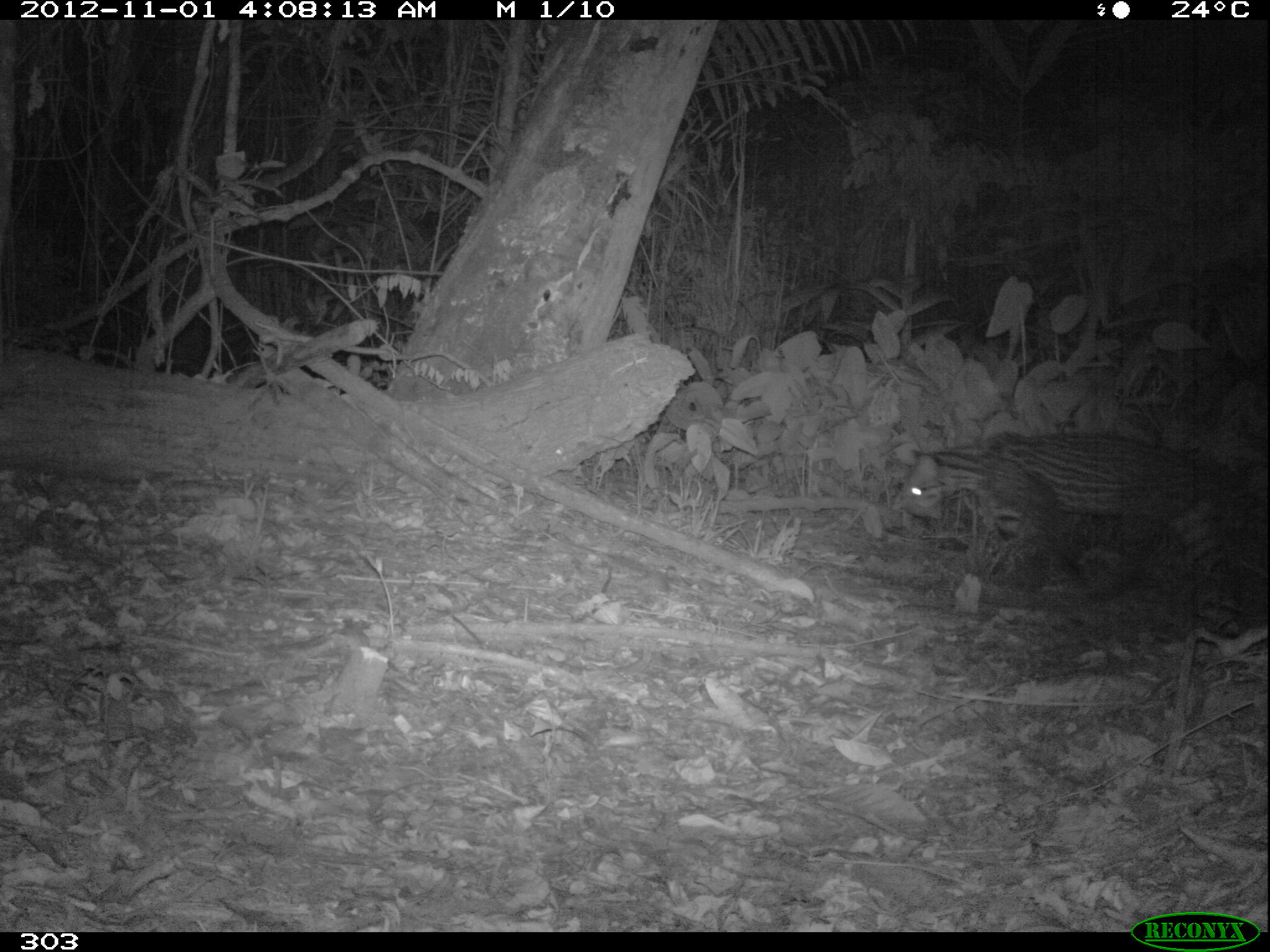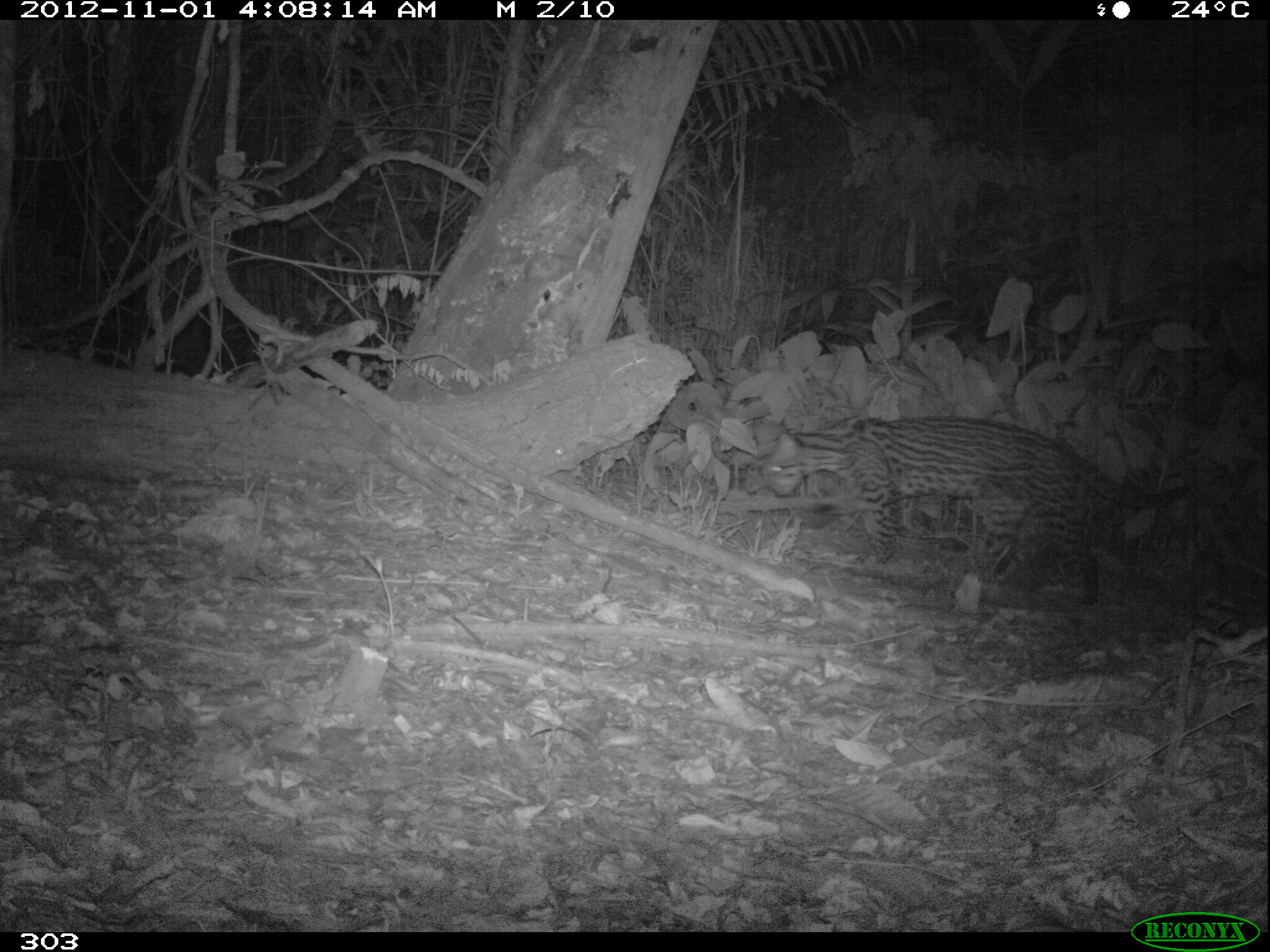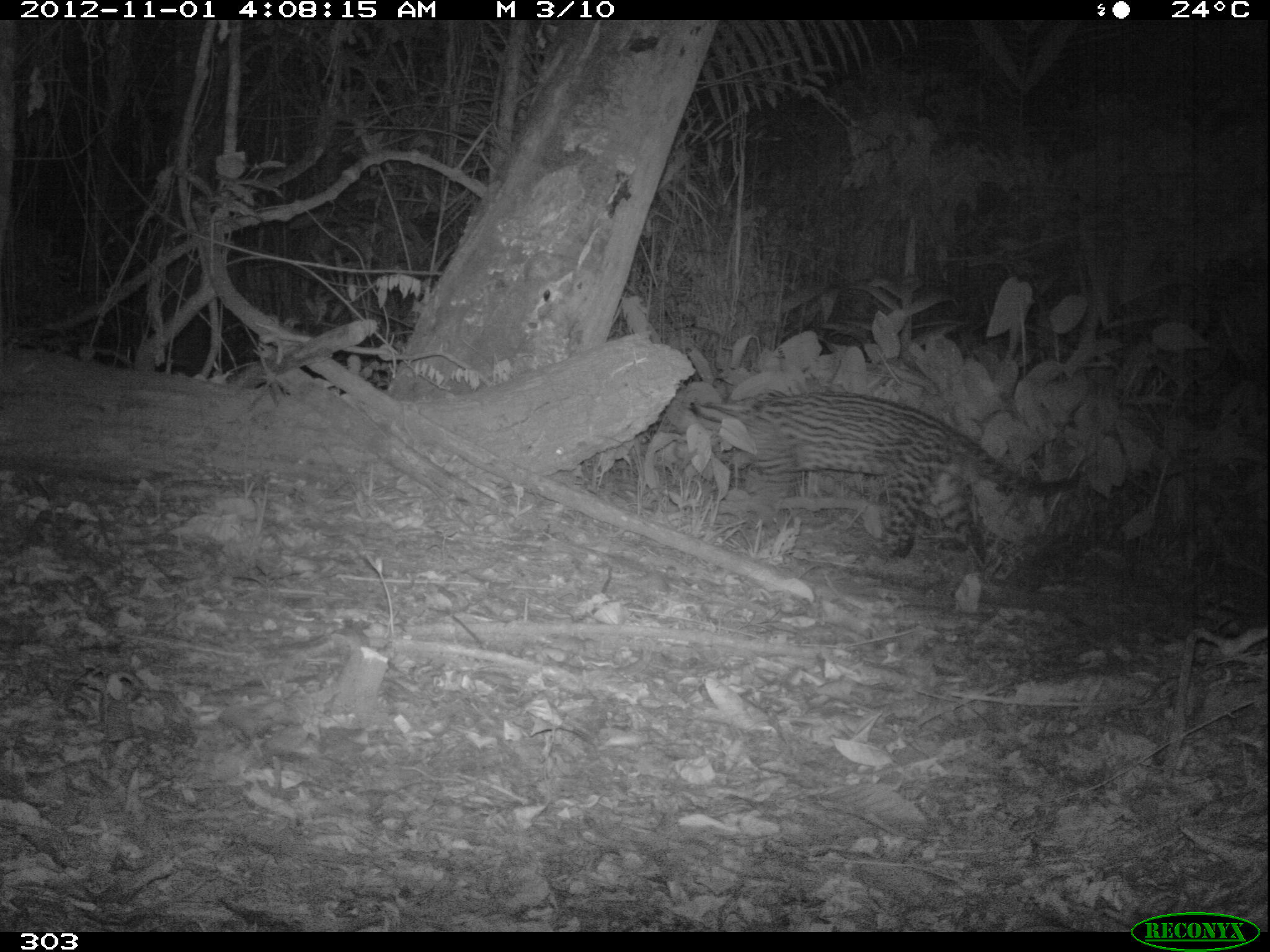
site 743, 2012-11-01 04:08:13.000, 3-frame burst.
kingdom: Animalia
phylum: Chordata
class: Mammalia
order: Carnivora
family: Felidae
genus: Leopardus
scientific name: Leopardus pardalis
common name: ocelot